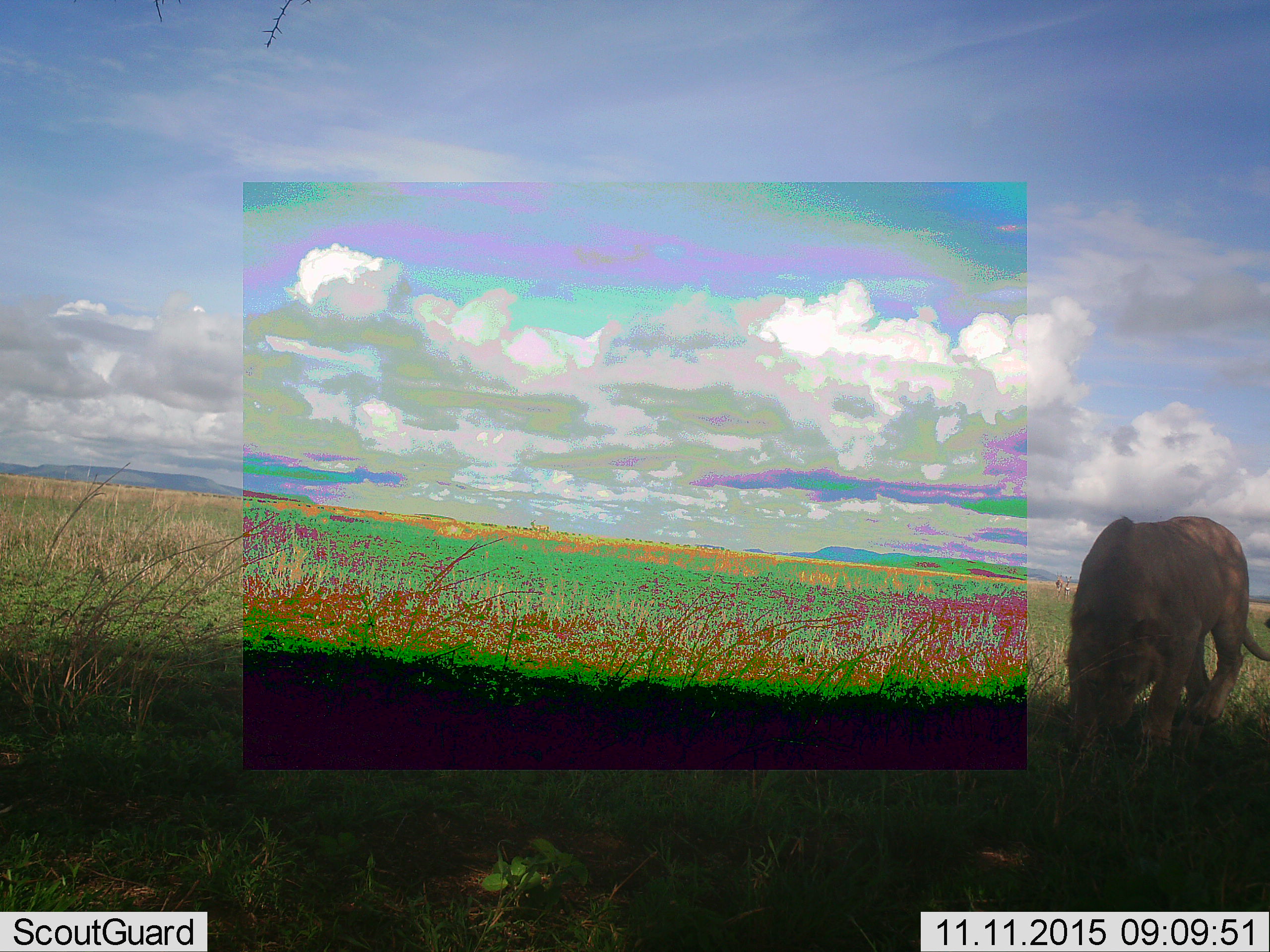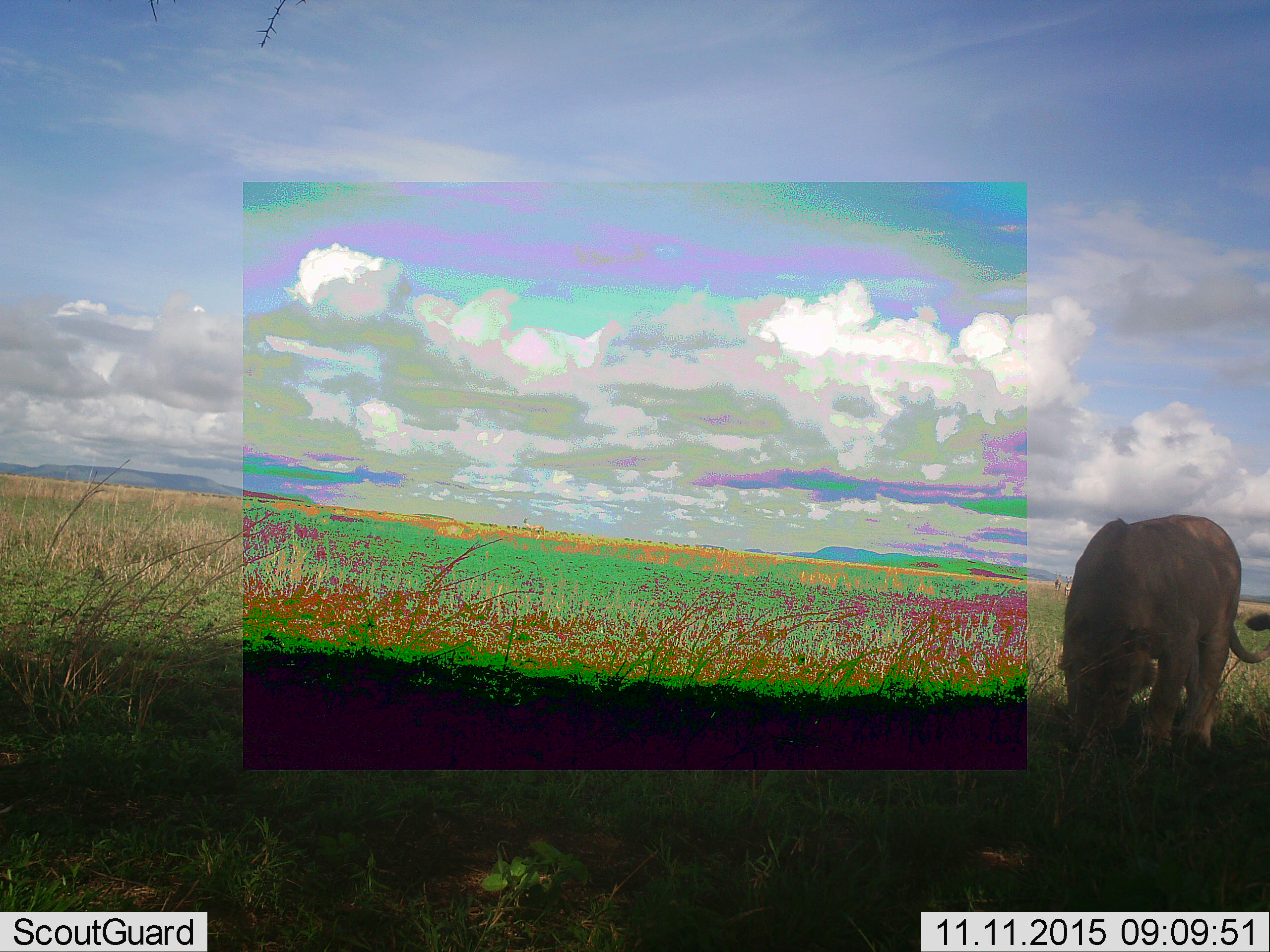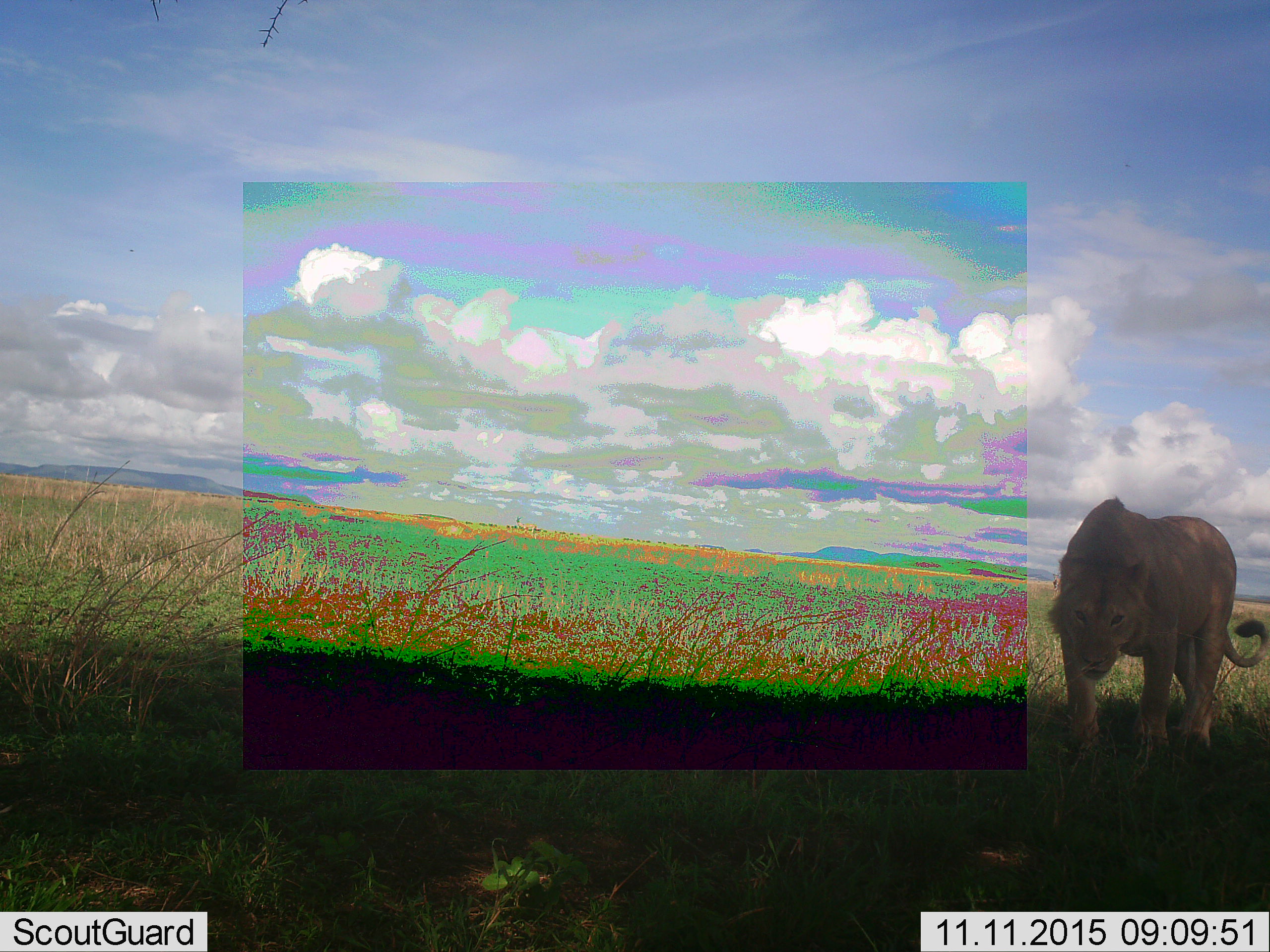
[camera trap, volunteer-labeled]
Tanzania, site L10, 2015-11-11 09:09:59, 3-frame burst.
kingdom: Animalia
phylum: Chordata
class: Mammalia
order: Carnivora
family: Felidae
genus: Panthera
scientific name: Panthera leo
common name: lion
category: lionfemale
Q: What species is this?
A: Lionfemale (lion) (Panthera leo).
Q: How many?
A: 1.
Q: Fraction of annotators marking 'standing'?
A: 60%.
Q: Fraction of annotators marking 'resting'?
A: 0%.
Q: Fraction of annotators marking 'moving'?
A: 20%.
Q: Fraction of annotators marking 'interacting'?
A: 0%.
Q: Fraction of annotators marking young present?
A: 0%.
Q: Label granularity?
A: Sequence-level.